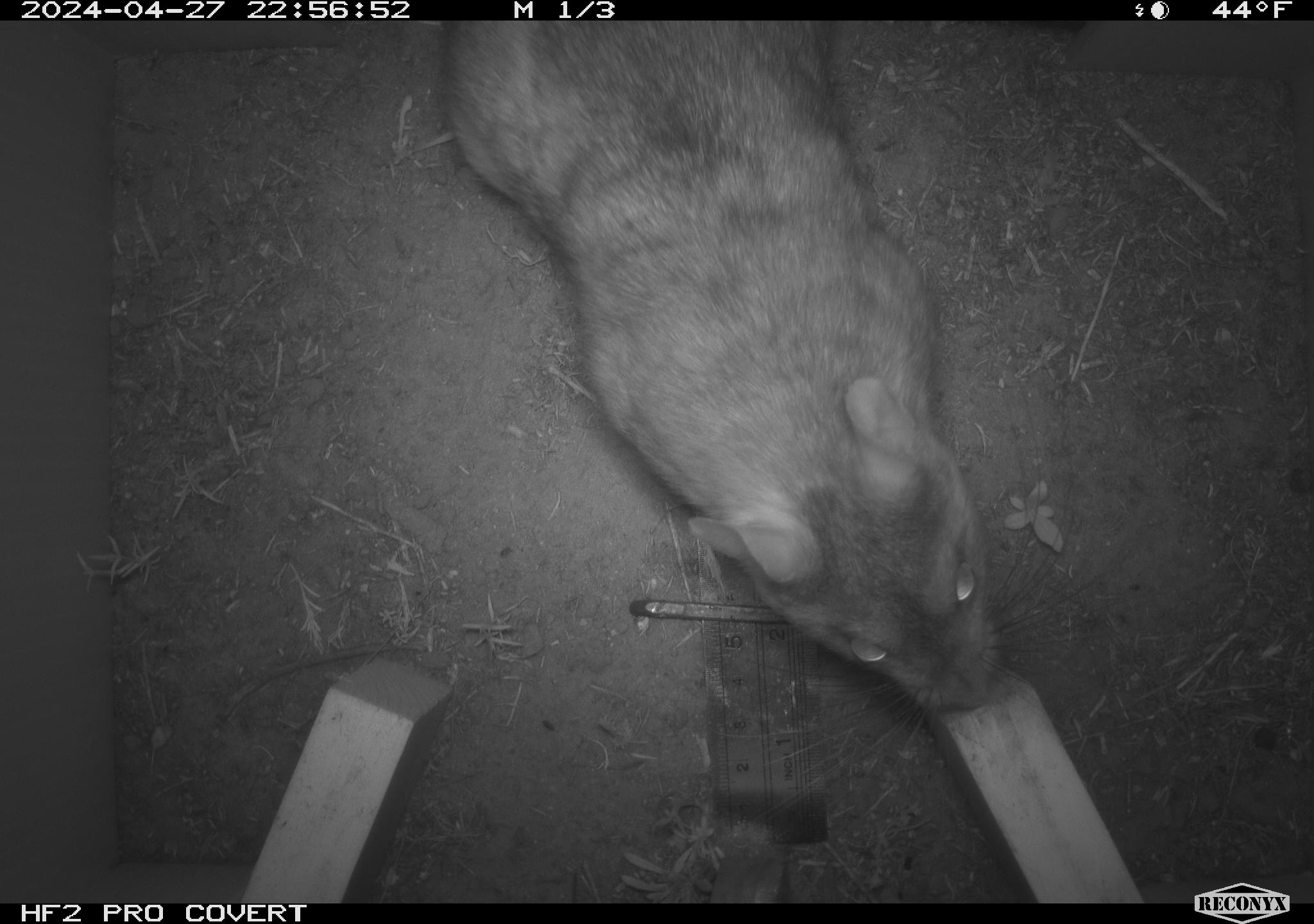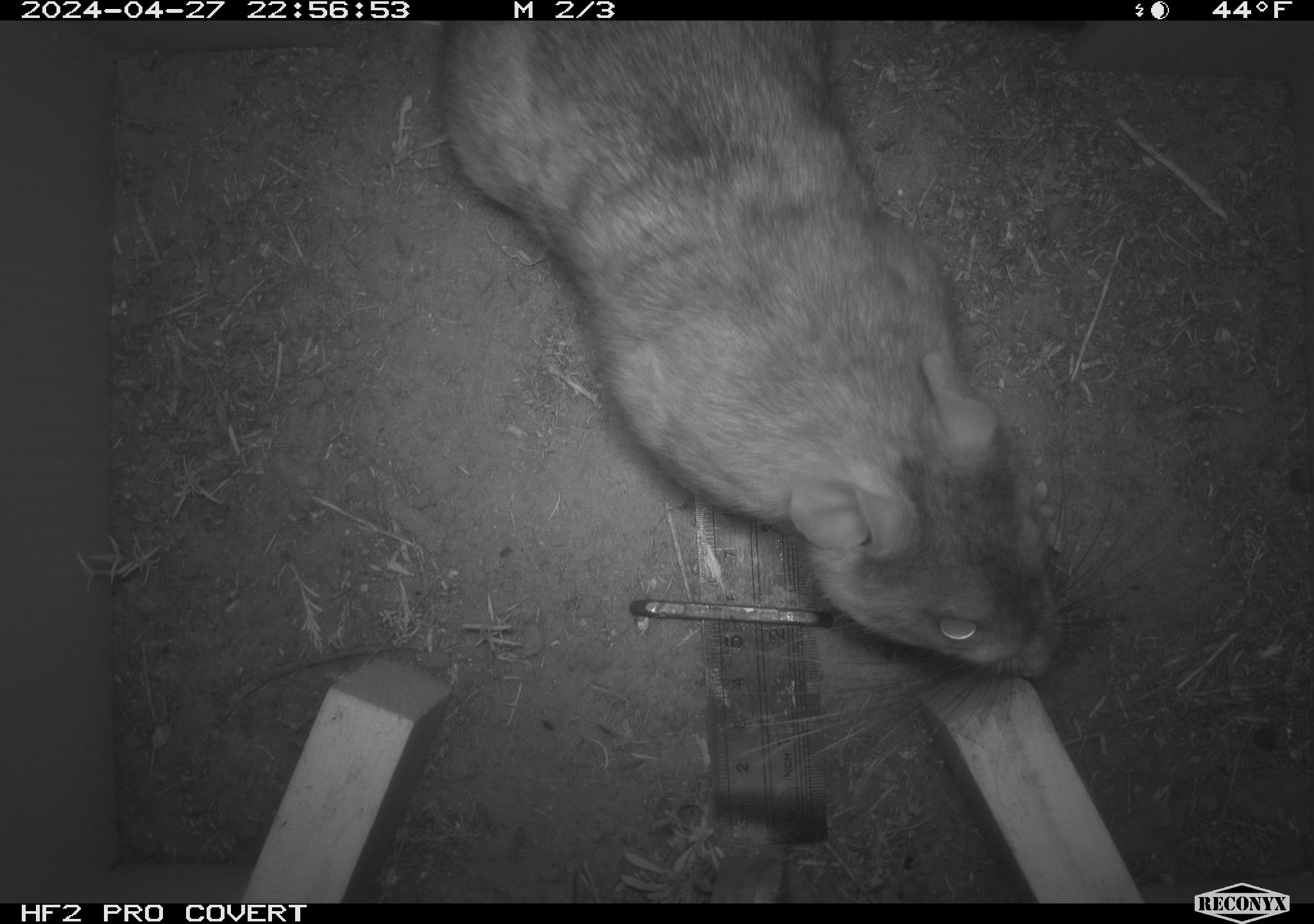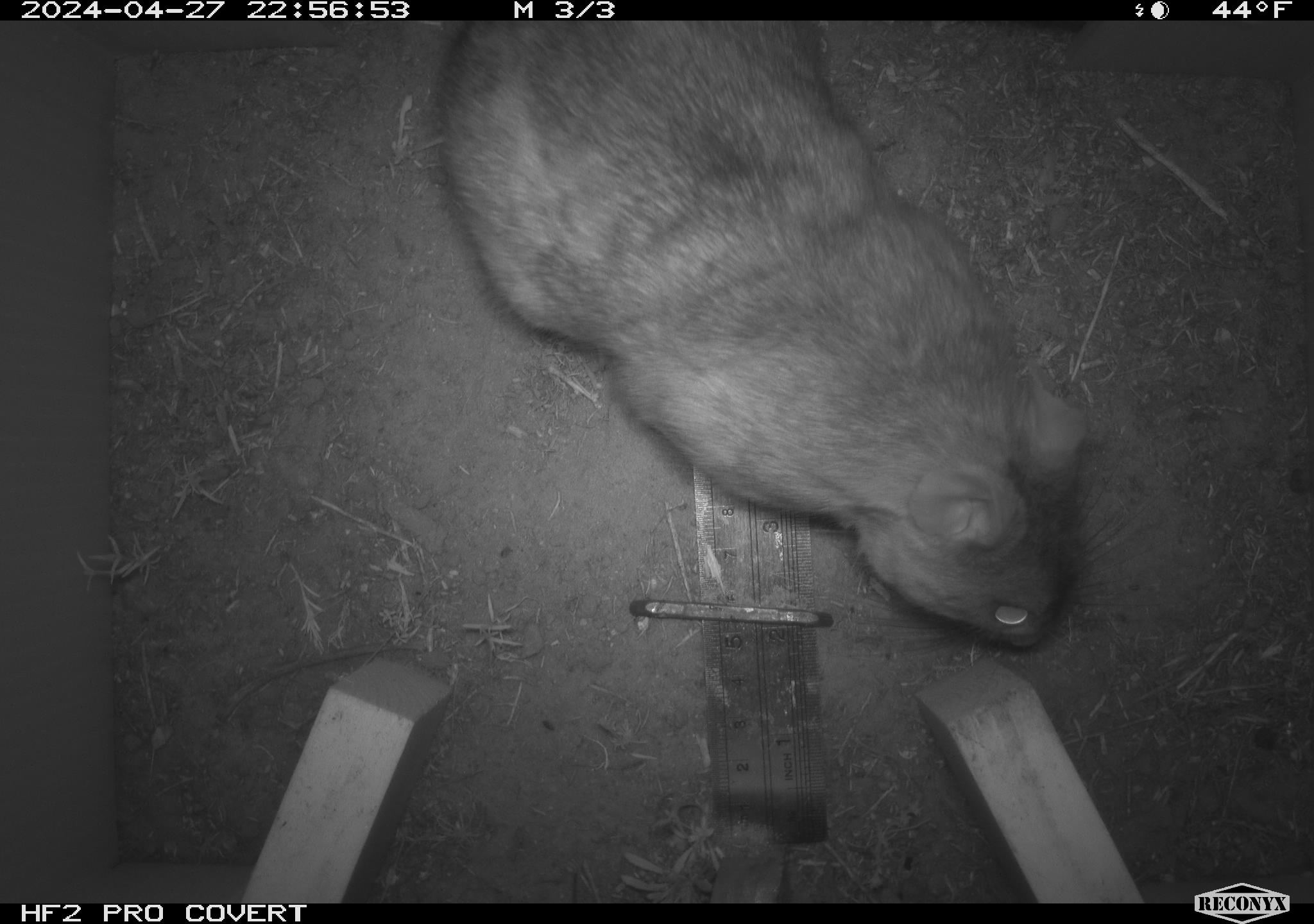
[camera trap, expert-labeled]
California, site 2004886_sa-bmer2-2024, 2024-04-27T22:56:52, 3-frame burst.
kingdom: Animalia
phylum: Chordata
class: Mammalia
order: Rodentia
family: Muridae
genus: Rattus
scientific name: Rattus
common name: rat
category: rattus species